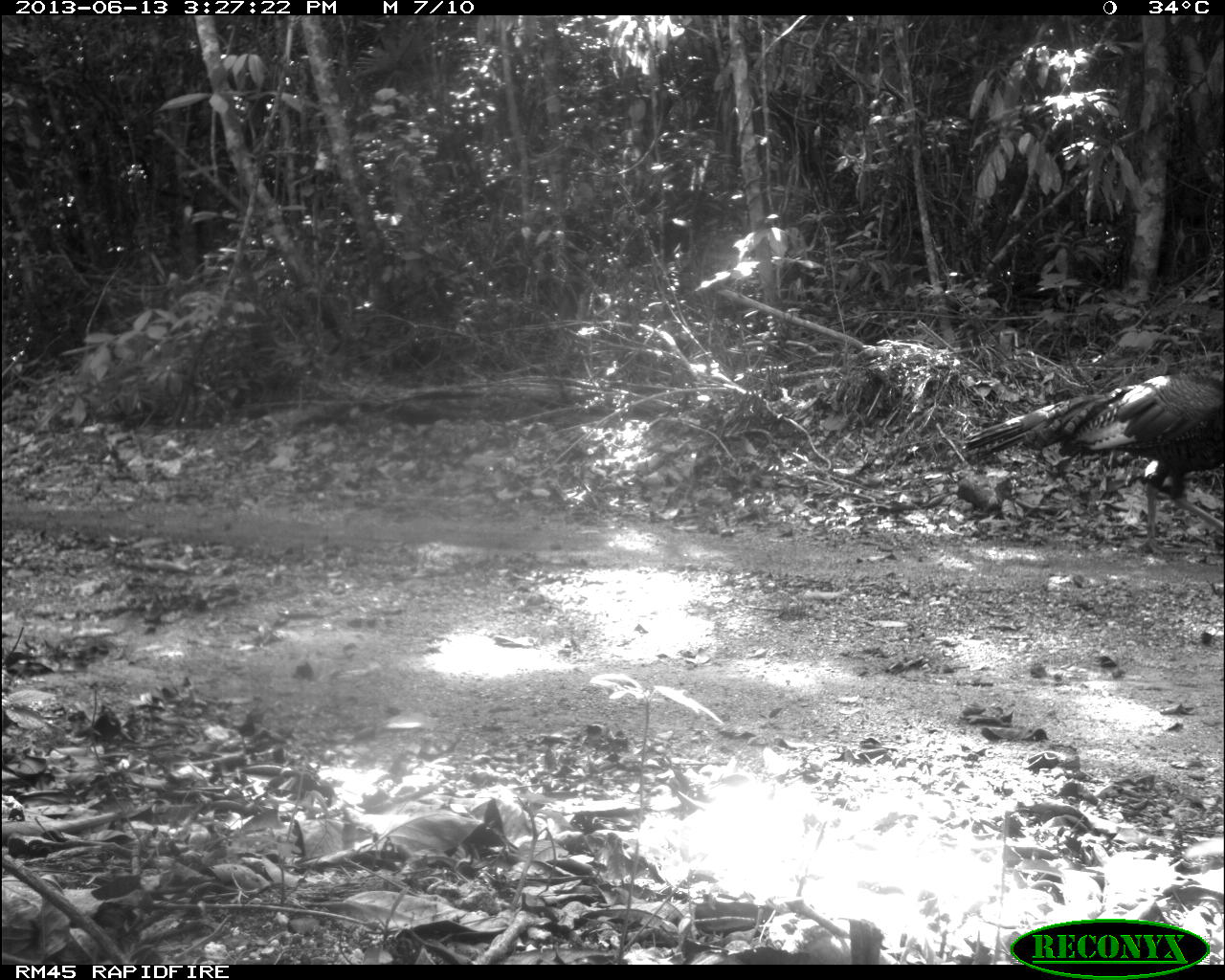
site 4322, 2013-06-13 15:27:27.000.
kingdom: Animalia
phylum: Chordata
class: Aves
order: Galliformes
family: Phasianidae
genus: Meleagris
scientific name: Meleagris ocellata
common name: ocellated turkey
Meleagris ocellata (ocellated turkey), count 1.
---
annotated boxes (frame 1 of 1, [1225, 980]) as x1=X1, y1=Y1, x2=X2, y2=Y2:
meleagris ocellata: x1=959, y1=369, x2=1225, y2=555